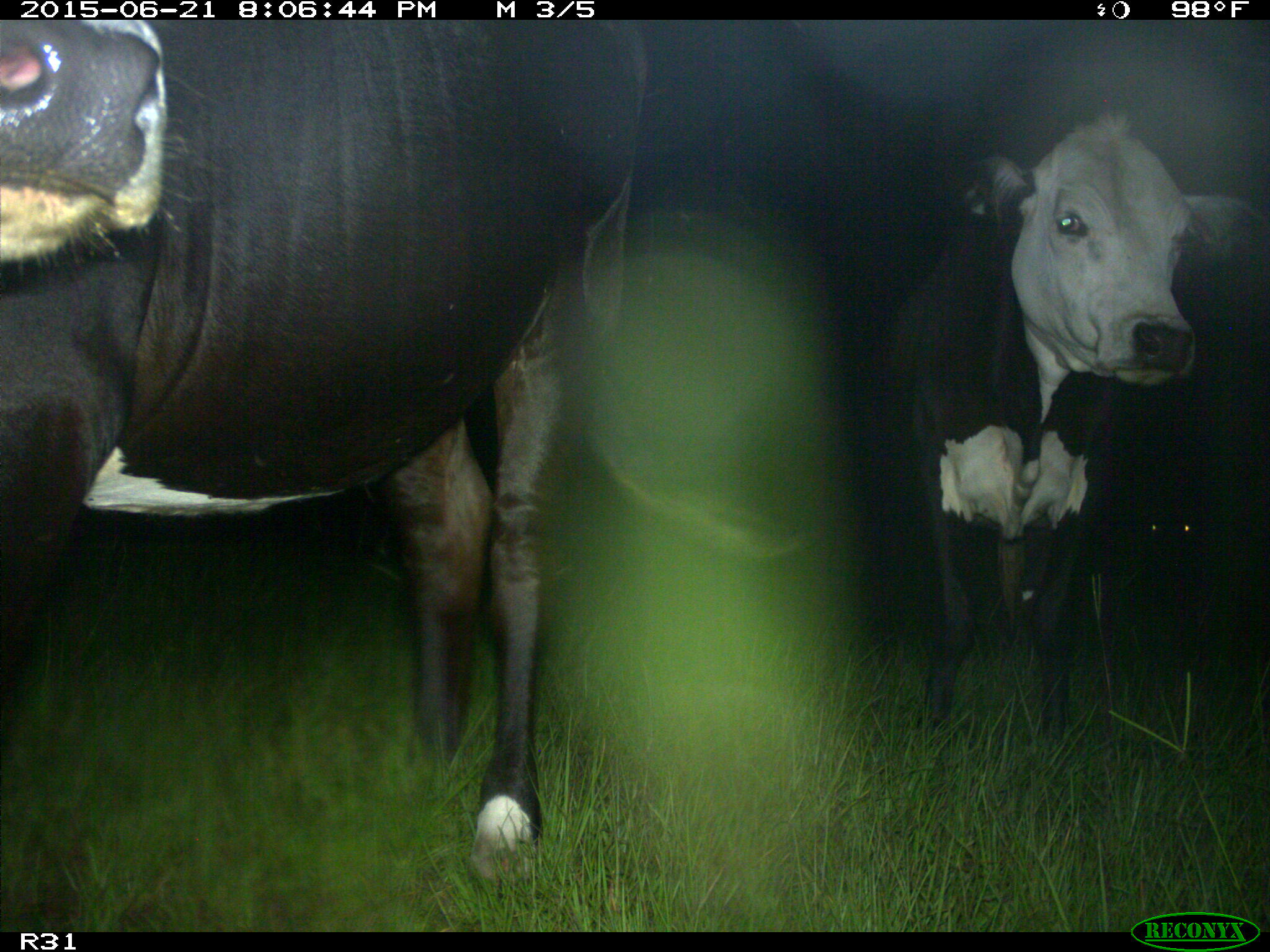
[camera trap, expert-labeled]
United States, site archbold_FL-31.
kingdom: Animalia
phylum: Chordata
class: Mammalia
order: Artiodactyla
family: Bovidae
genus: Bos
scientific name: Bos taurus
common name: domestic cow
Bos taurus (domestic cow).